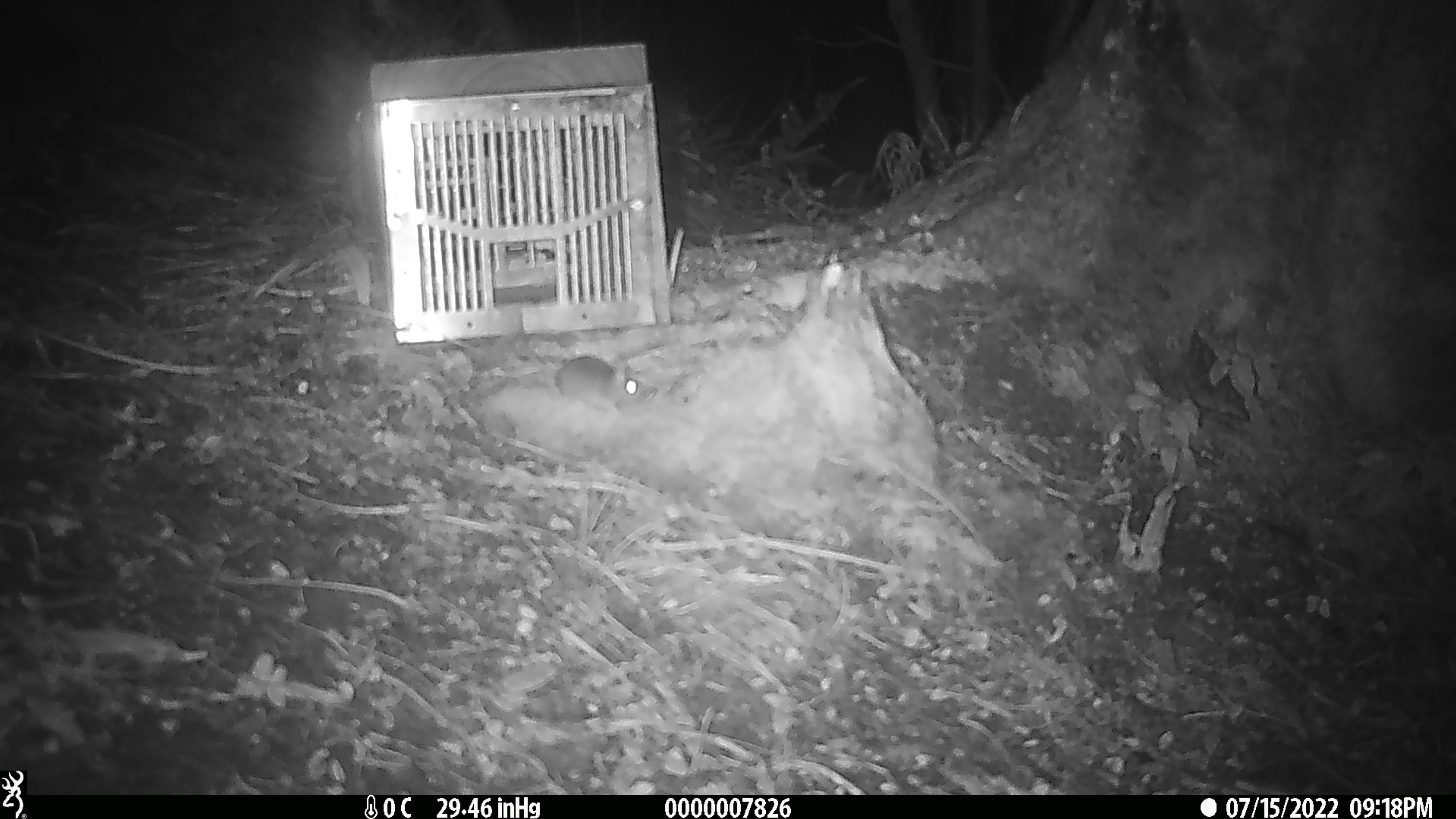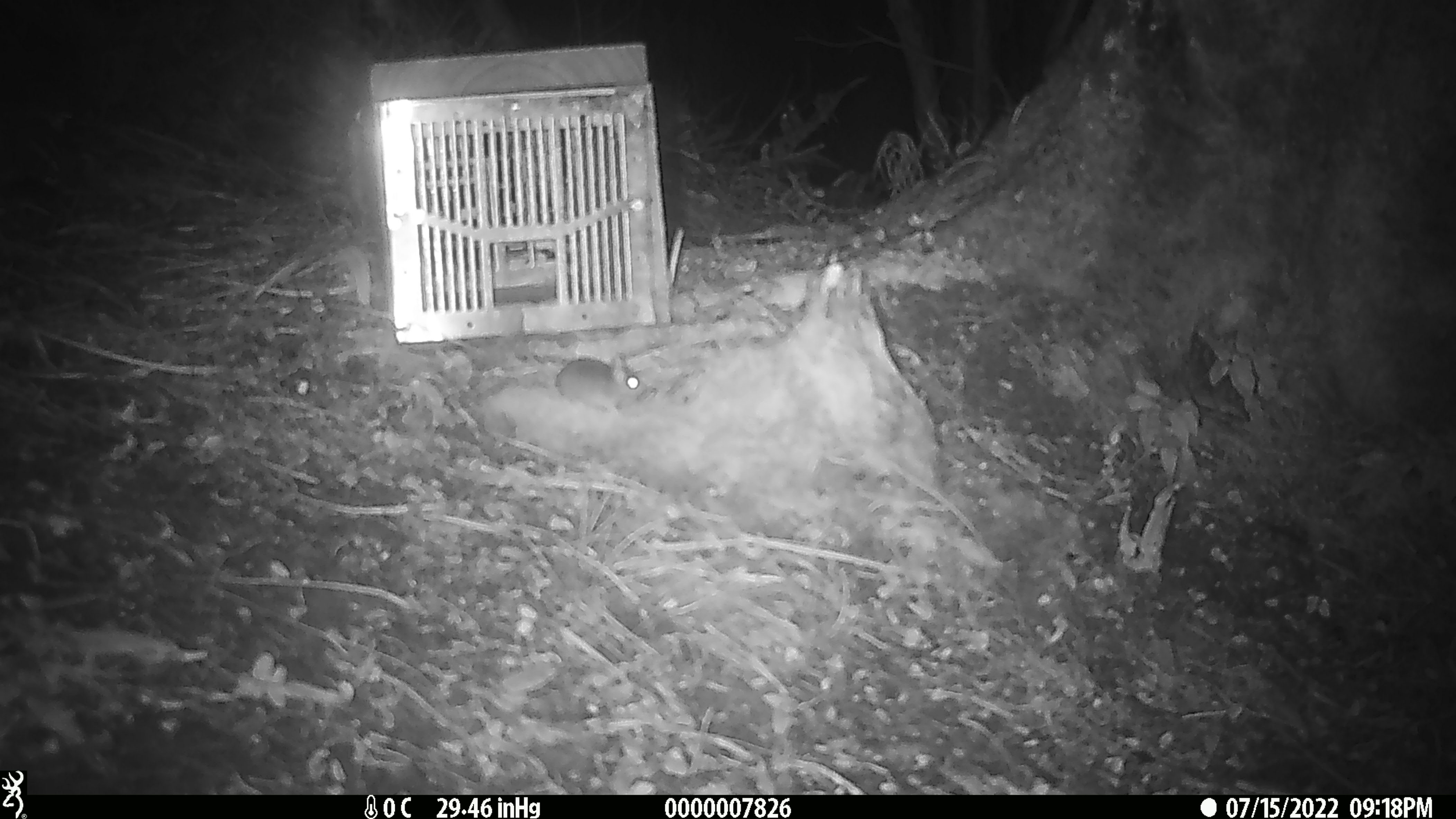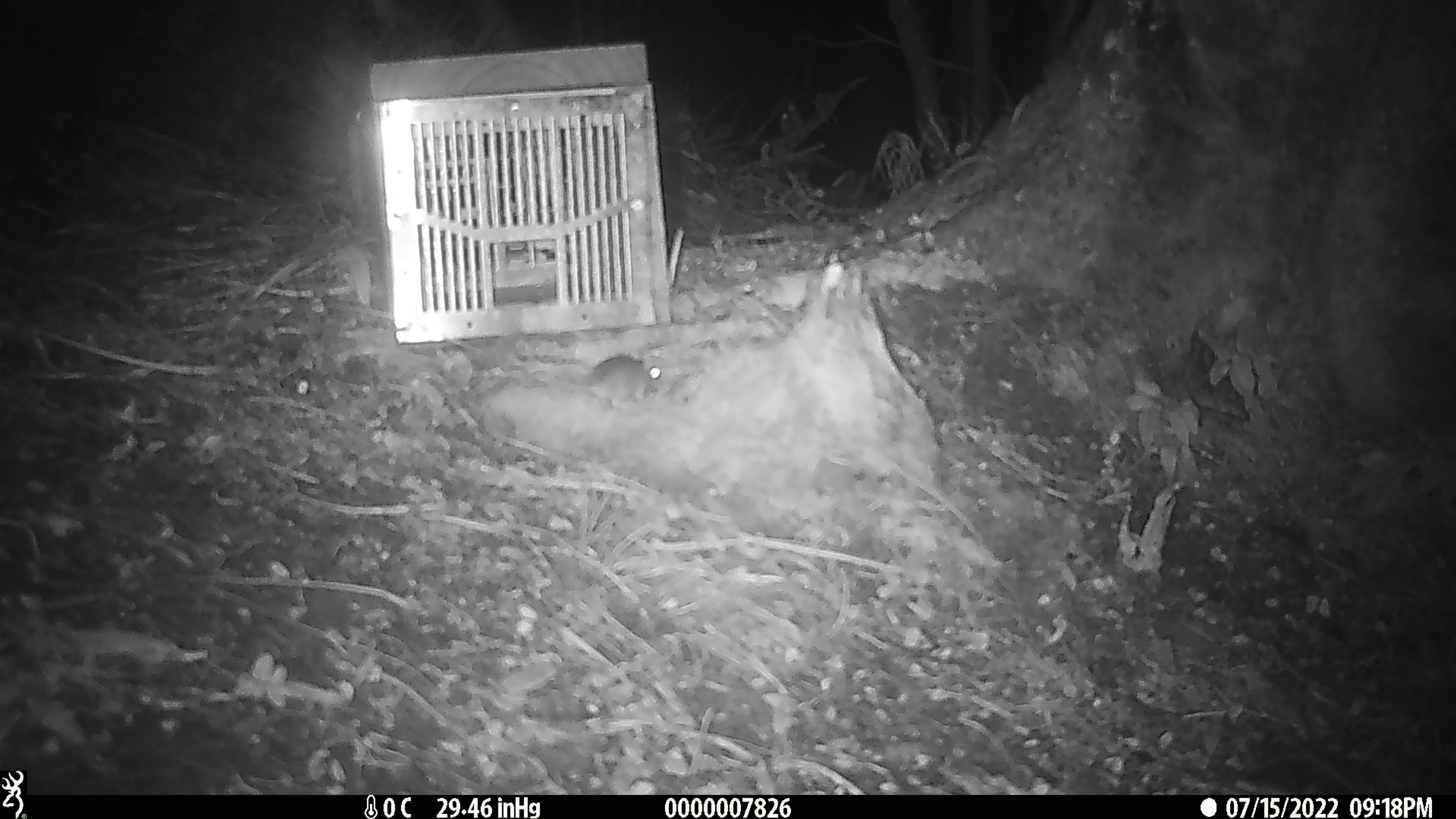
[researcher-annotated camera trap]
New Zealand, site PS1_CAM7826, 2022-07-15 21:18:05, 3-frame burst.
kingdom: Animalia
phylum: Chordata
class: Mammalia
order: Rodentia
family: Muridae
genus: Mus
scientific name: Mus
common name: mouse